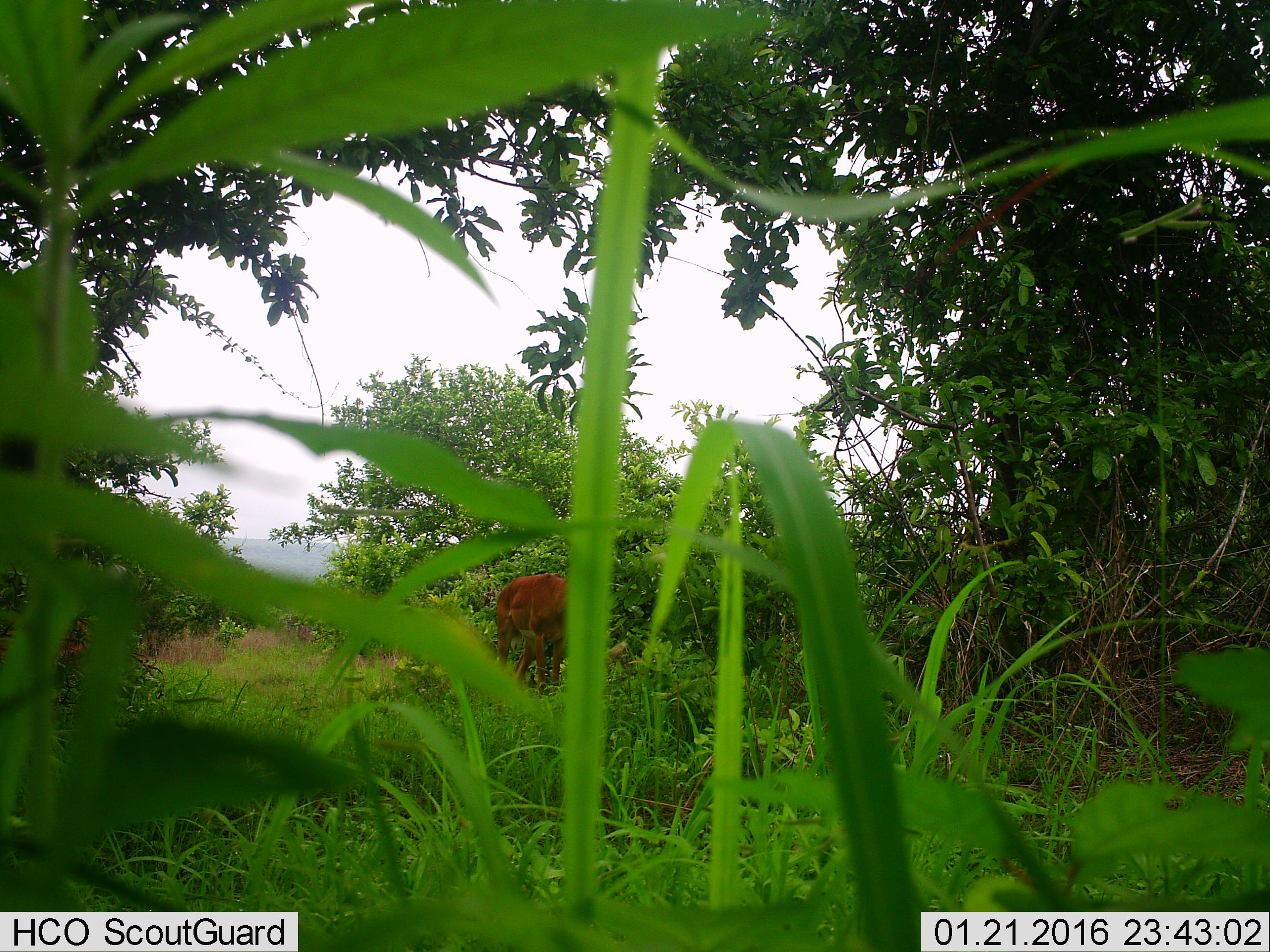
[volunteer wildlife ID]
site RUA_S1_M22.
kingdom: Animalia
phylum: Chordata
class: Mammalia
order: Artiodactyla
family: Bovidae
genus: Aepyceros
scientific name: Aepyceros melampus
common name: impala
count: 1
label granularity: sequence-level